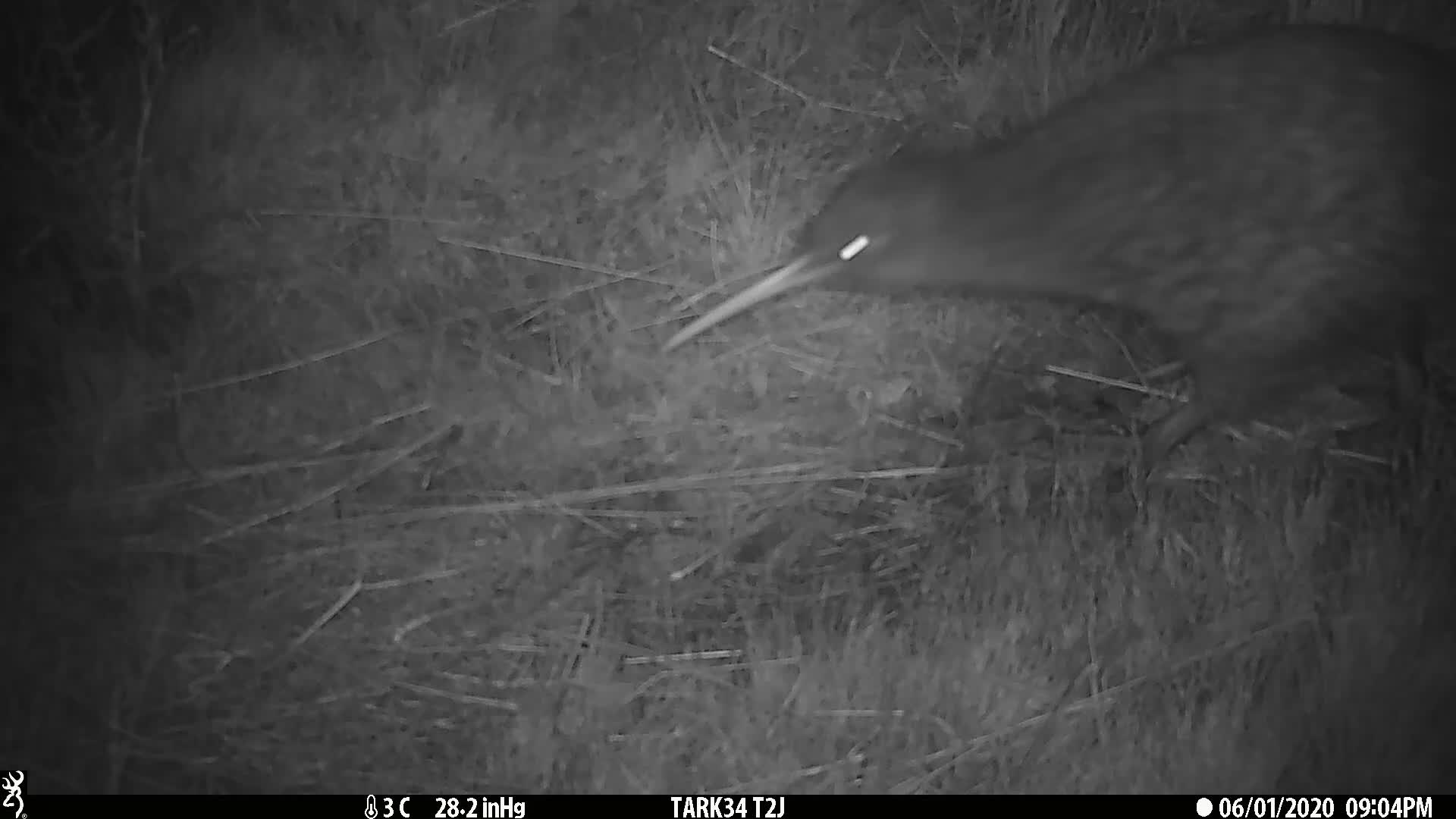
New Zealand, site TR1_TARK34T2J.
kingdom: Animalia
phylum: Chordata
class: Aves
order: Apterygiformes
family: Apterygidae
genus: Apteryx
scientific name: Apteryx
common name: kiwi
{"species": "kiwi (Apteryx)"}